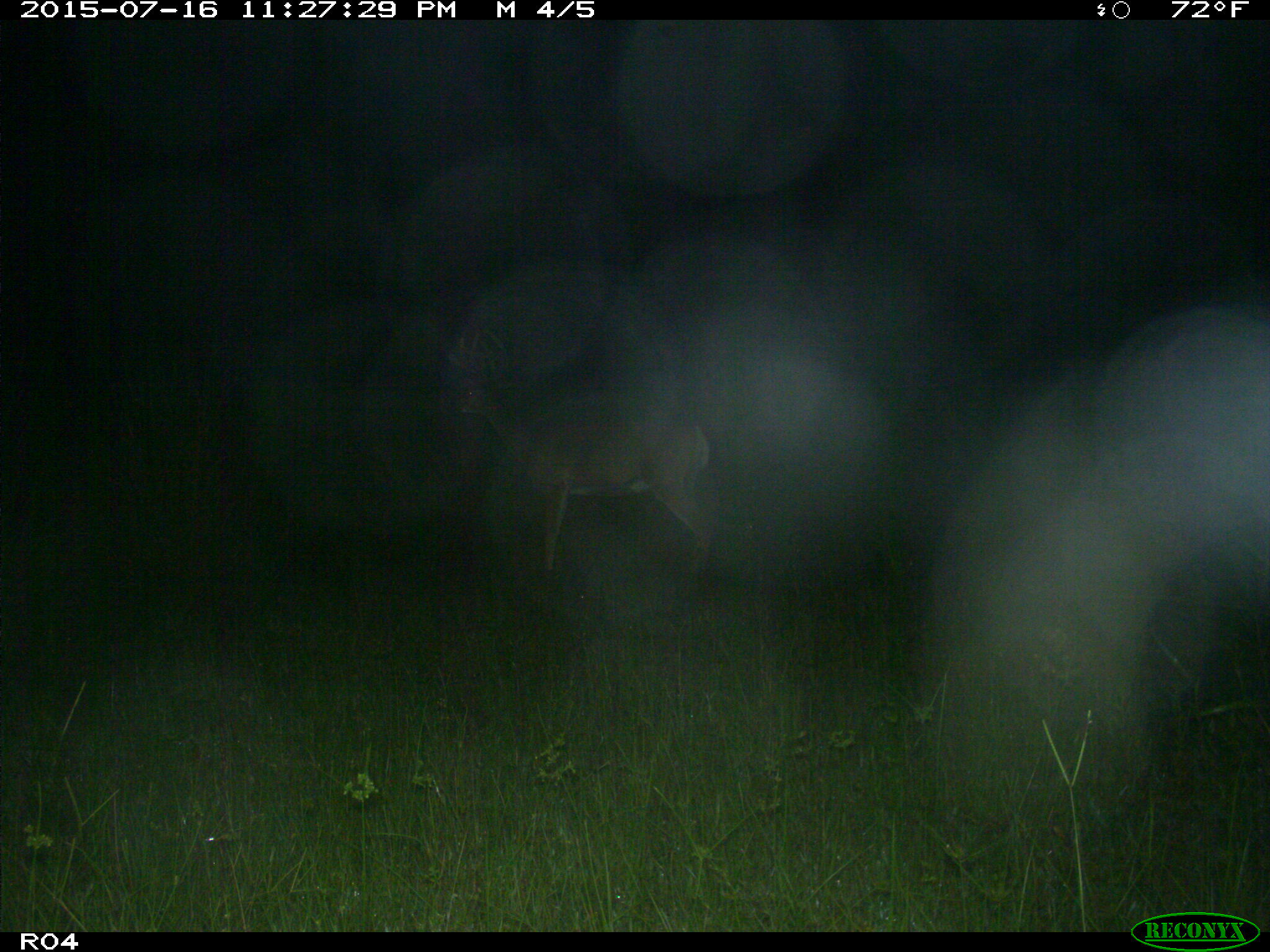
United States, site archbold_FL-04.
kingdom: Animalia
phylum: Chordata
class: Mammalia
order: Artiodactyla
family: Cervidae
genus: Odocoileus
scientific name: Odocoileus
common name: deer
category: unidentified deer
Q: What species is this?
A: Unidentified deer (deer) (Odocoileus).